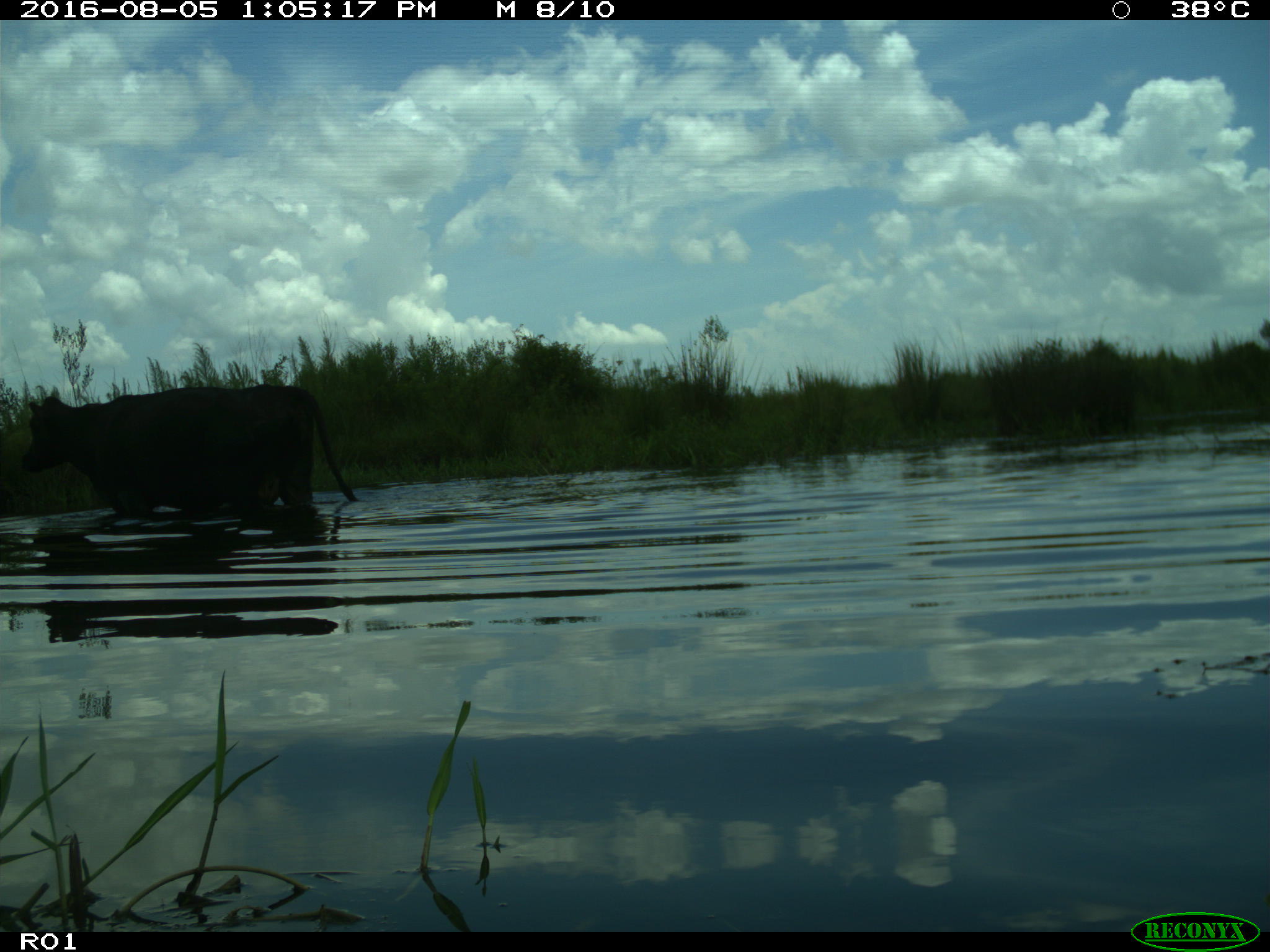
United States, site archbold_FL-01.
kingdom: Animalia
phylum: Chordata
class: Mammalia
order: Artiodactyla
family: Bovidae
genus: Bos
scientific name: Bos taurus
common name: domestic cow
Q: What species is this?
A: Bos taurus (domestic cow).